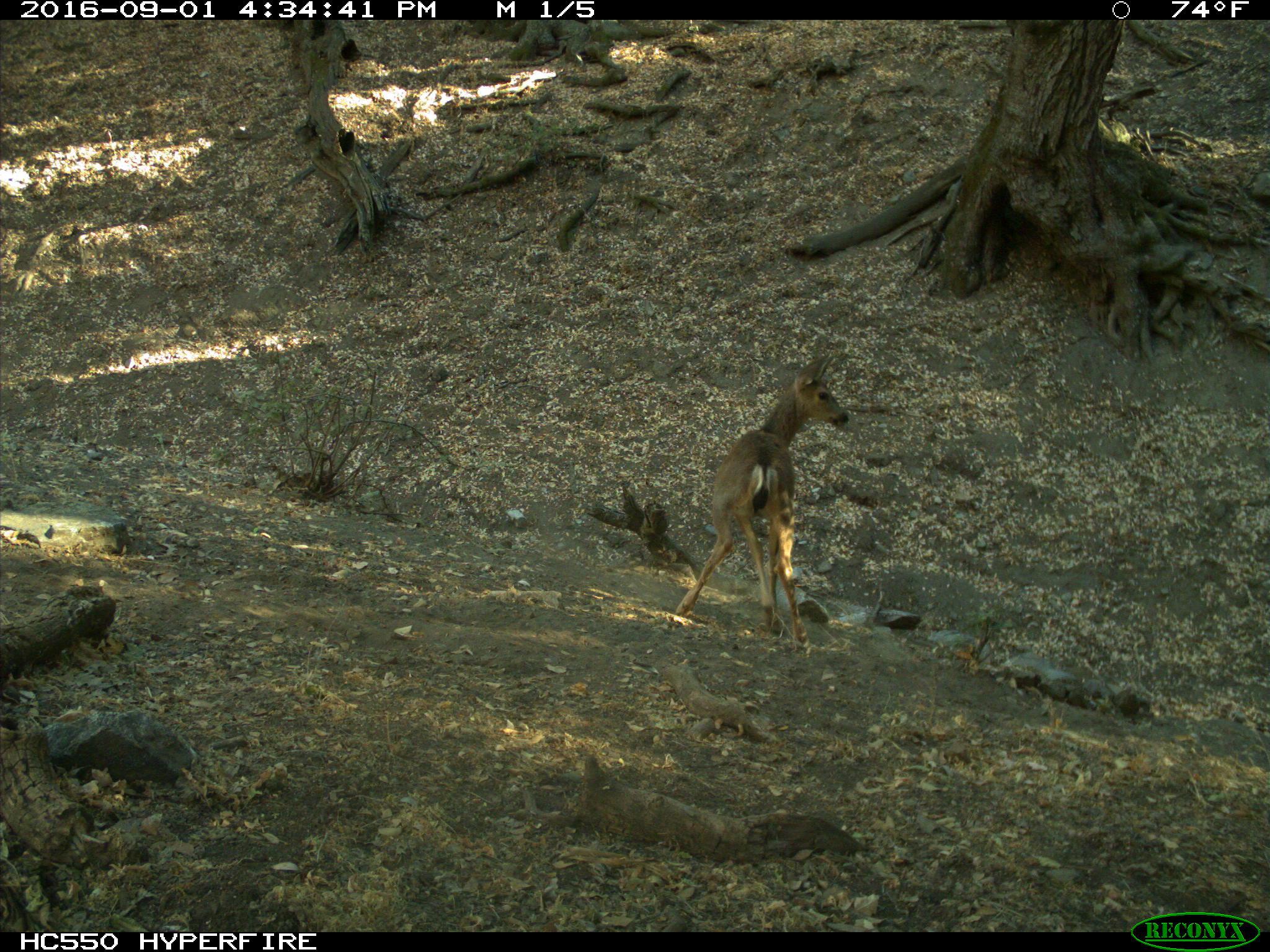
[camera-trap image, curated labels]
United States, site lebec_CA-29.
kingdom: Animalia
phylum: Chordata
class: Mammalia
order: Artiodactyla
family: Cervidae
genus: Odocoileus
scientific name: Odocoileus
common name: deer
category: unidentified deer